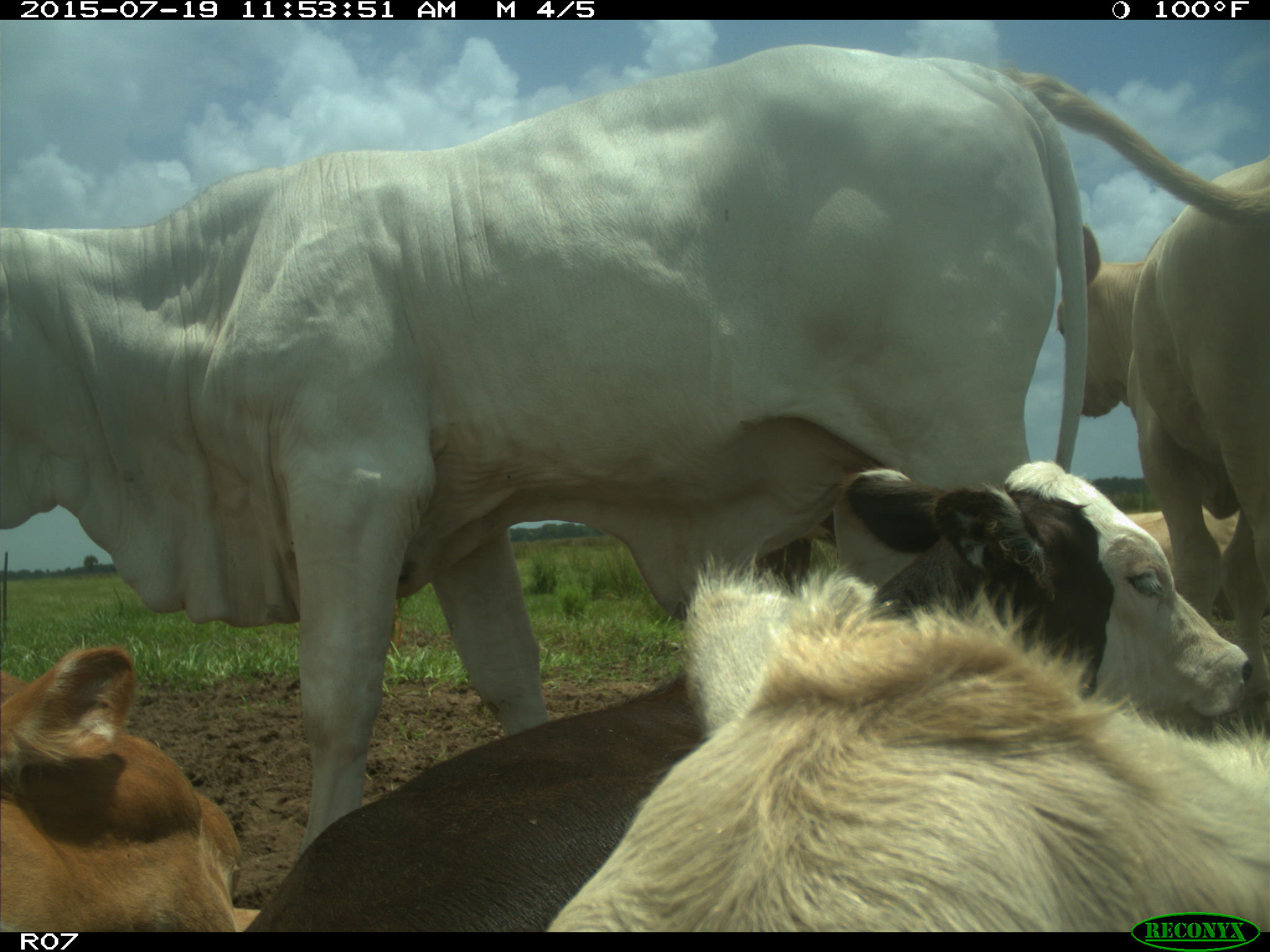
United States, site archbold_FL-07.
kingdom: Animalia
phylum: Chordata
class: Mammalia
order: Artiodactyla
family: Bovidae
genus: Bos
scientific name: Bos taurus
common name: domestic cow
Bos taurus (domestic cow).